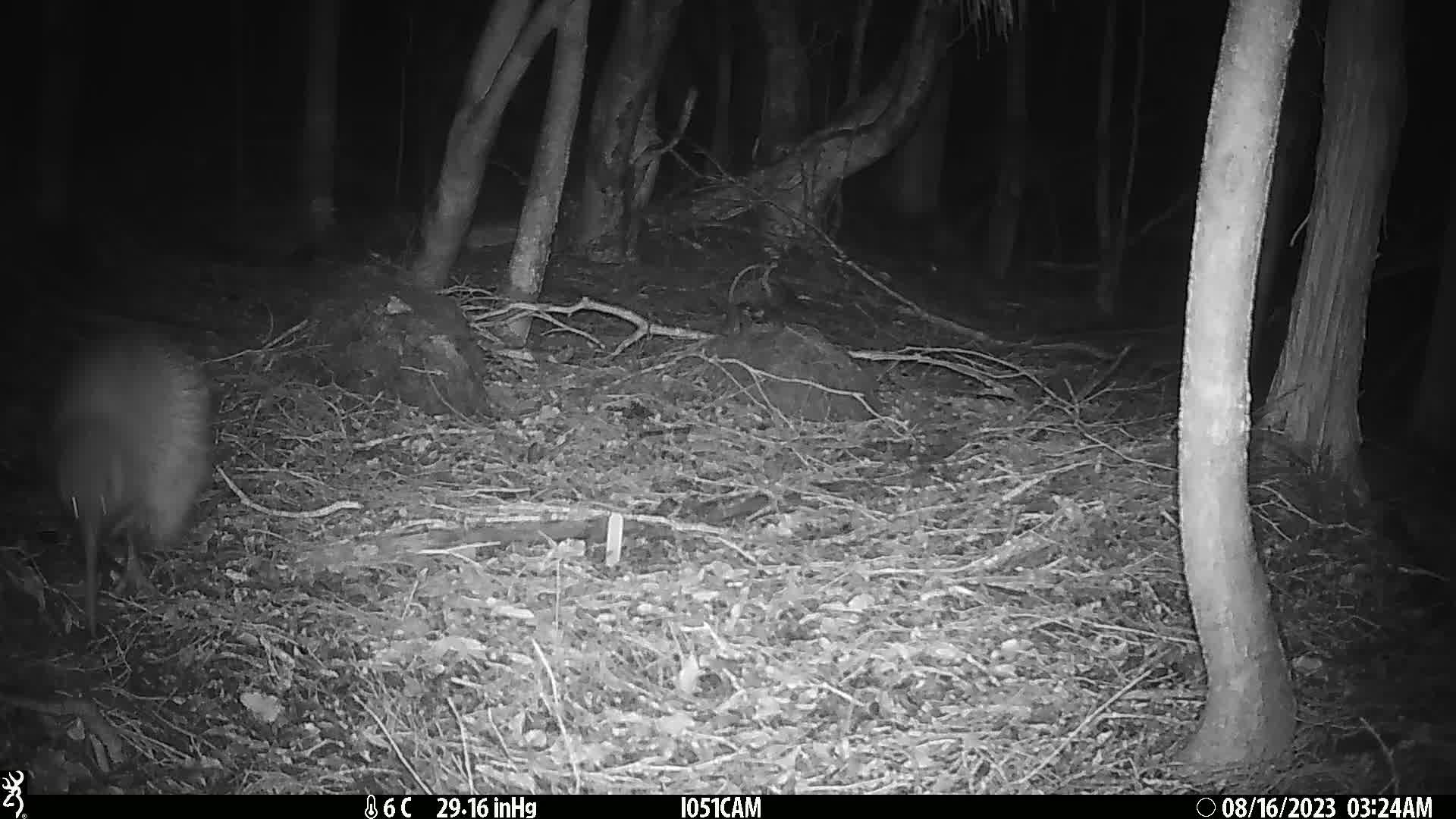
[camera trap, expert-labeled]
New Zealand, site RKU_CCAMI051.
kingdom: Animalia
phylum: Chordata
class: Aves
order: Apterygiformes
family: Apterygidae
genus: Apteryx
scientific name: Apteryx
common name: kiwi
Kiwi (Apteryx).